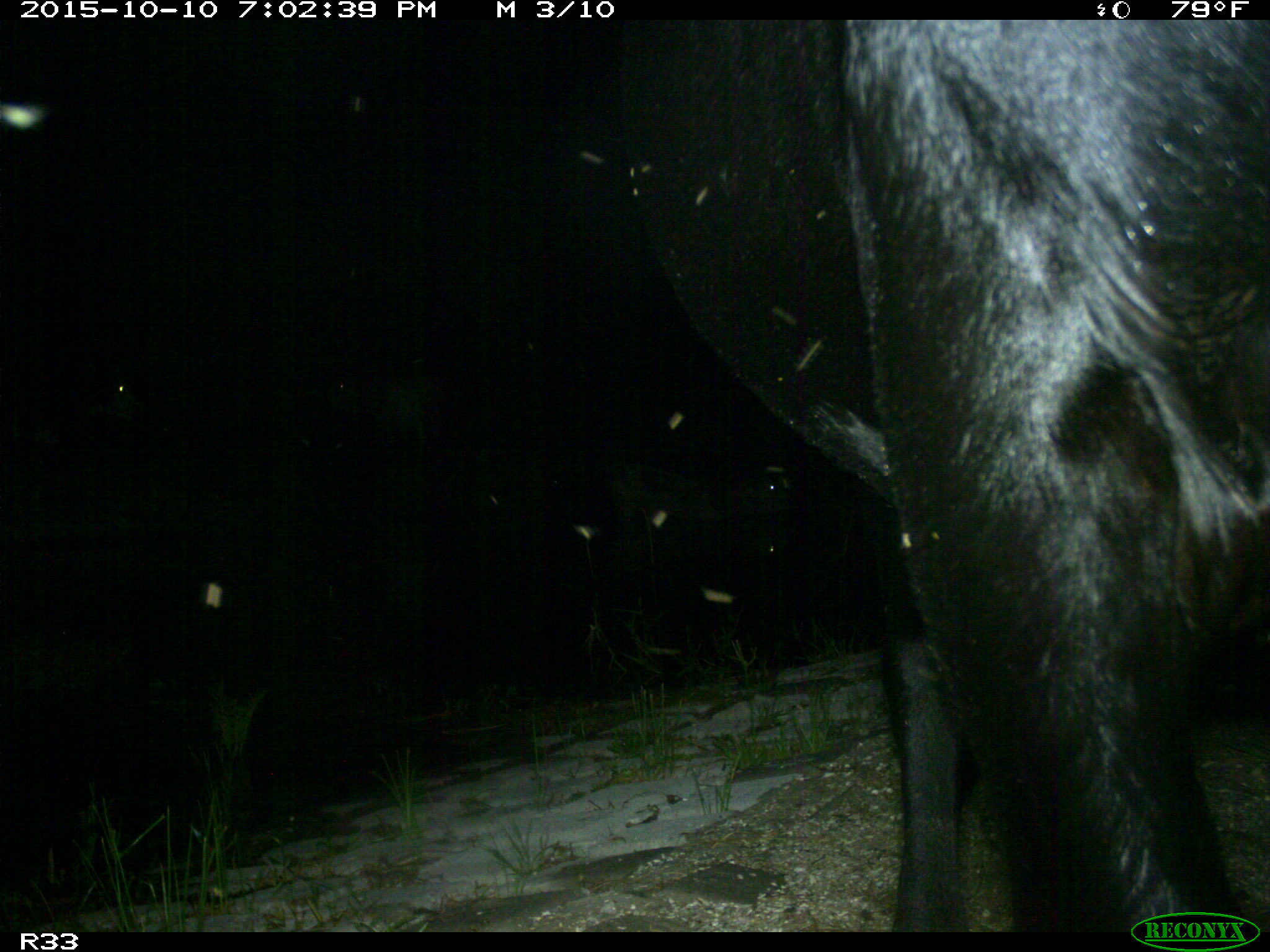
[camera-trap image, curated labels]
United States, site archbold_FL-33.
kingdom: Animalia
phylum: Chordata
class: Mammalia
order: Artiodactyla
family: Bovidae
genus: Bos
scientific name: Bos taurus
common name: domestic cow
Bos taurus (domestic cow).